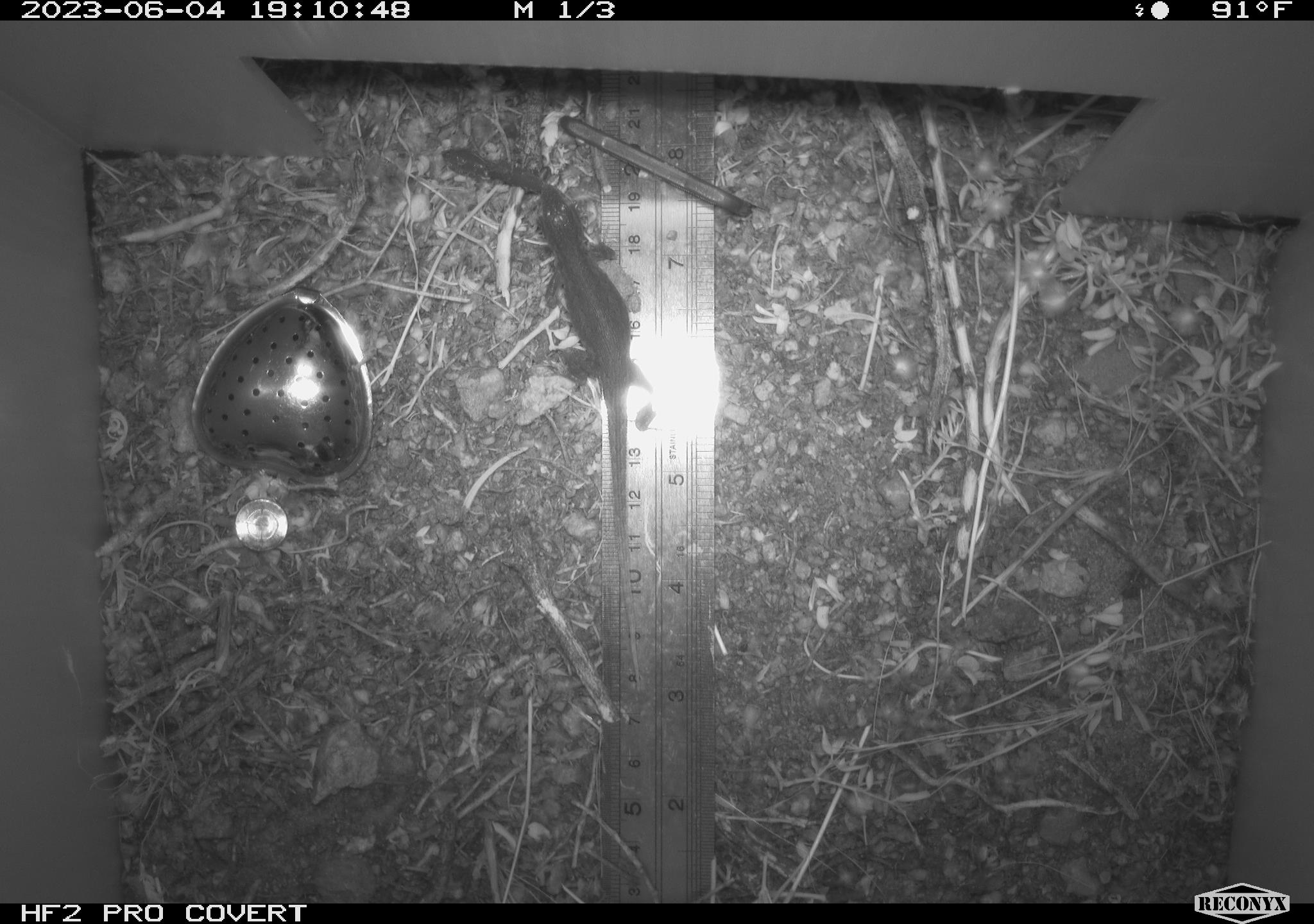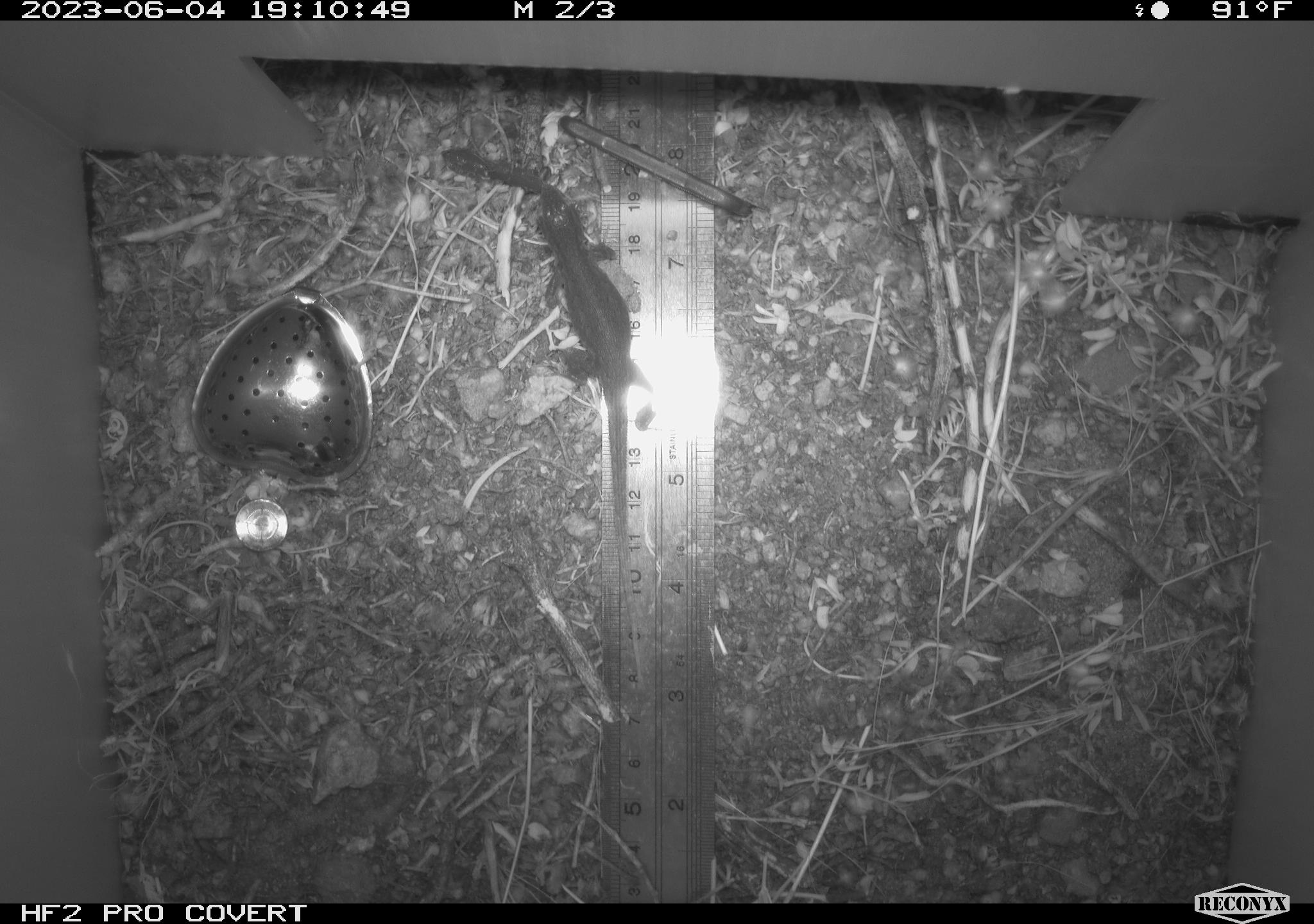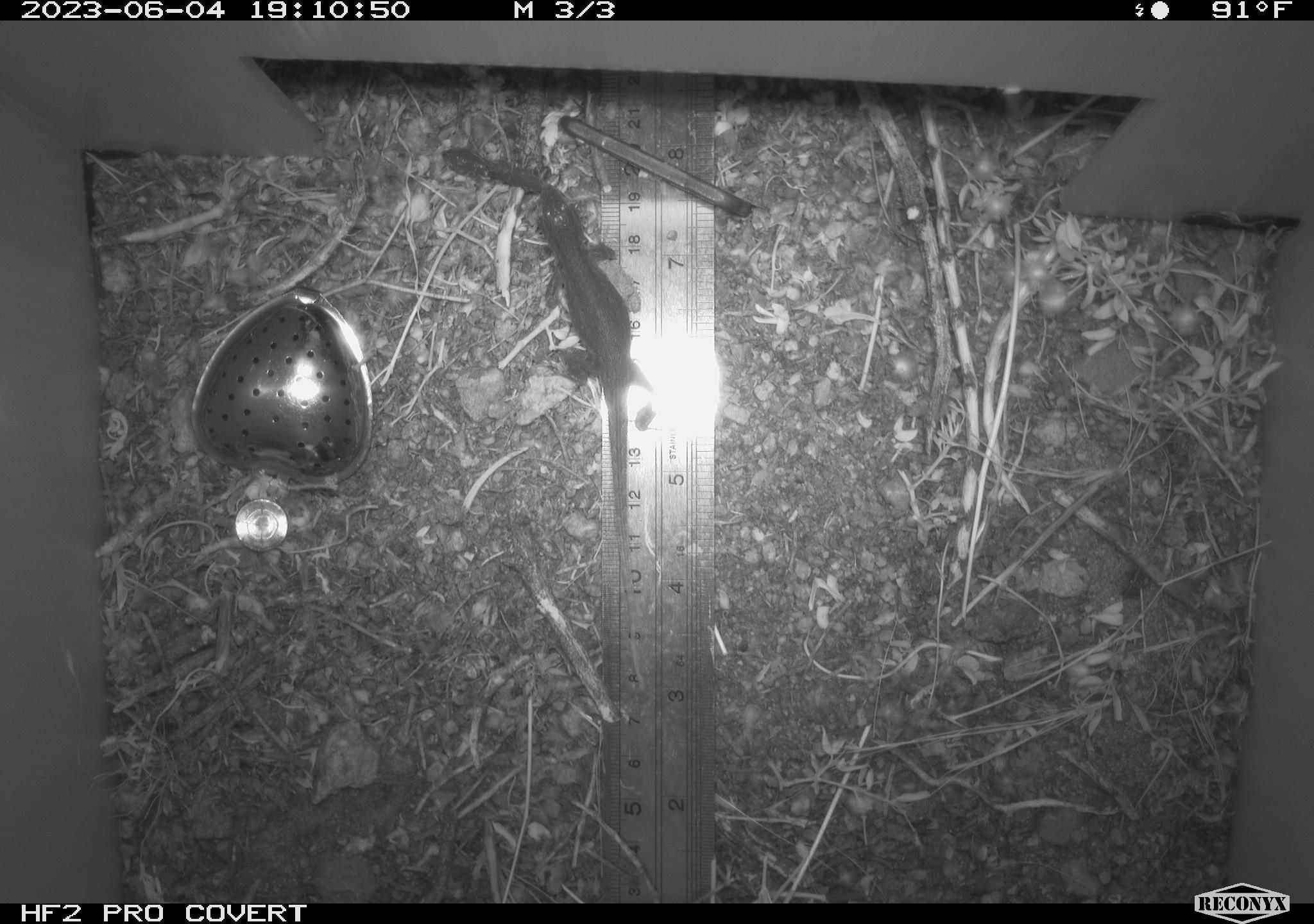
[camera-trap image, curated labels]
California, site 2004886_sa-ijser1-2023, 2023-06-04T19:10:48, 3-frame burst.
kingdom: Animalia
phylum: Chordata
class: Reptilia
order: Squamata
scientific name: Squamata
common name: lizards and snakes